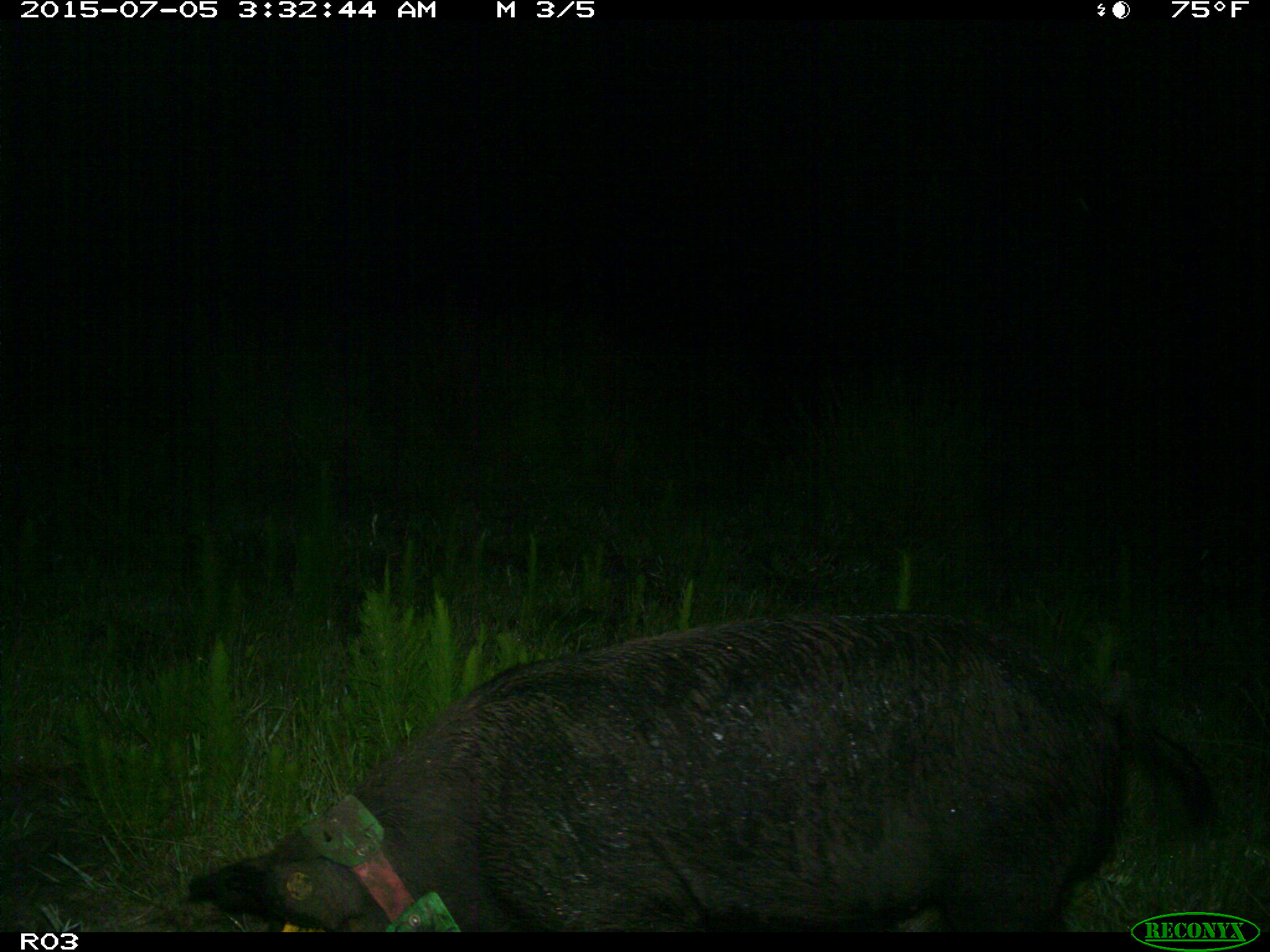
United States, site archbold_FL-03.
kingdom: Animalia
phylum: Chordata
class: Mammalia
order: Artiodactyla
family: Suidae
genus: Sus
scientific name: Sus scrofa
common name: wild boar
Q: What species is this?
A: Sus scrofa (wild boar).